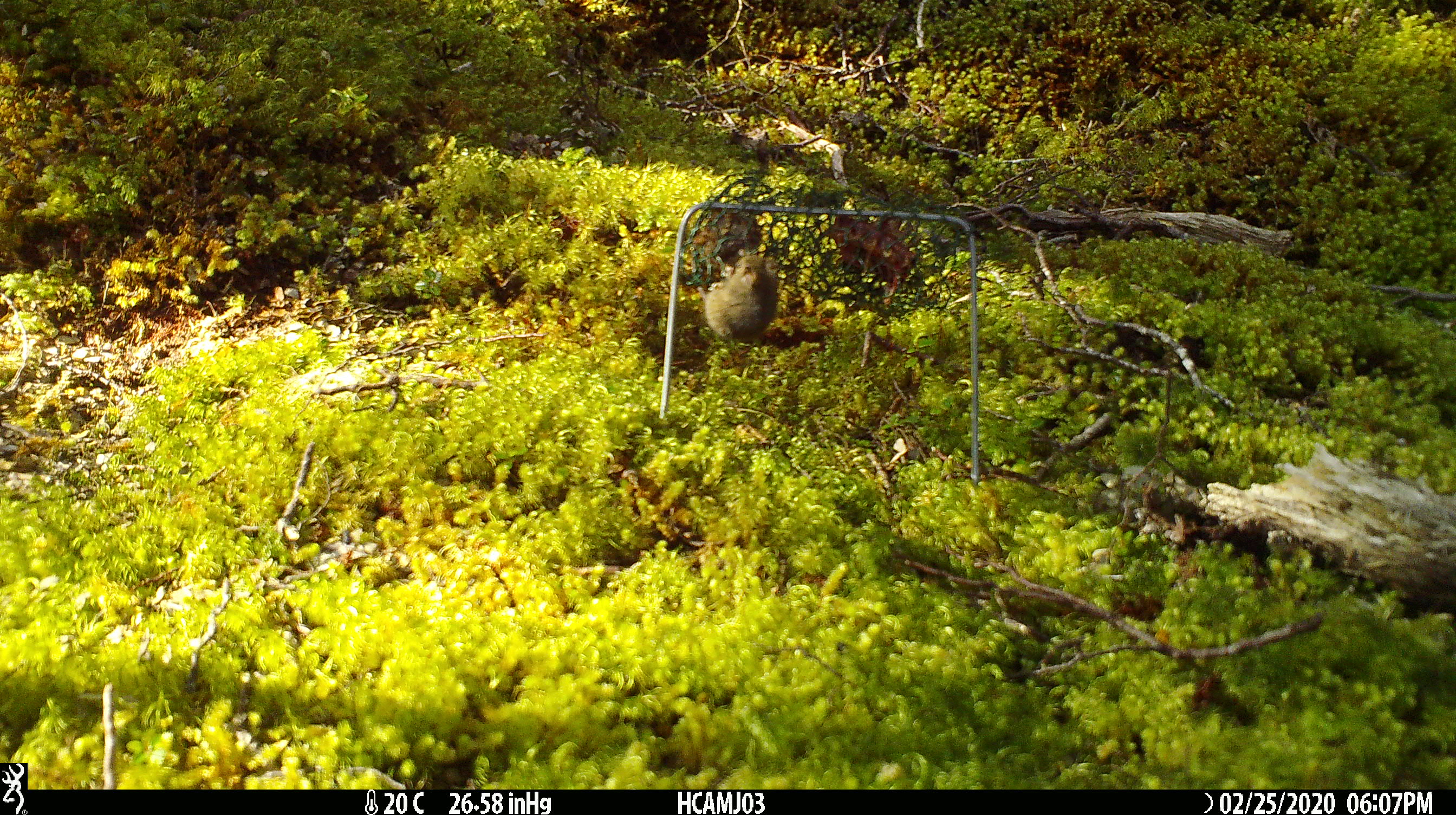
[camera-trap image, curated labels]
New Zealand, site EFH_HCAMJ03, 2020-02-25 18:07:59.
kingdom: Animalia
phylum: Chordata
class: Mammalia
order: Rodentia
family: Muridae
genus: Mus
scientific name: Mus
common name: mouse